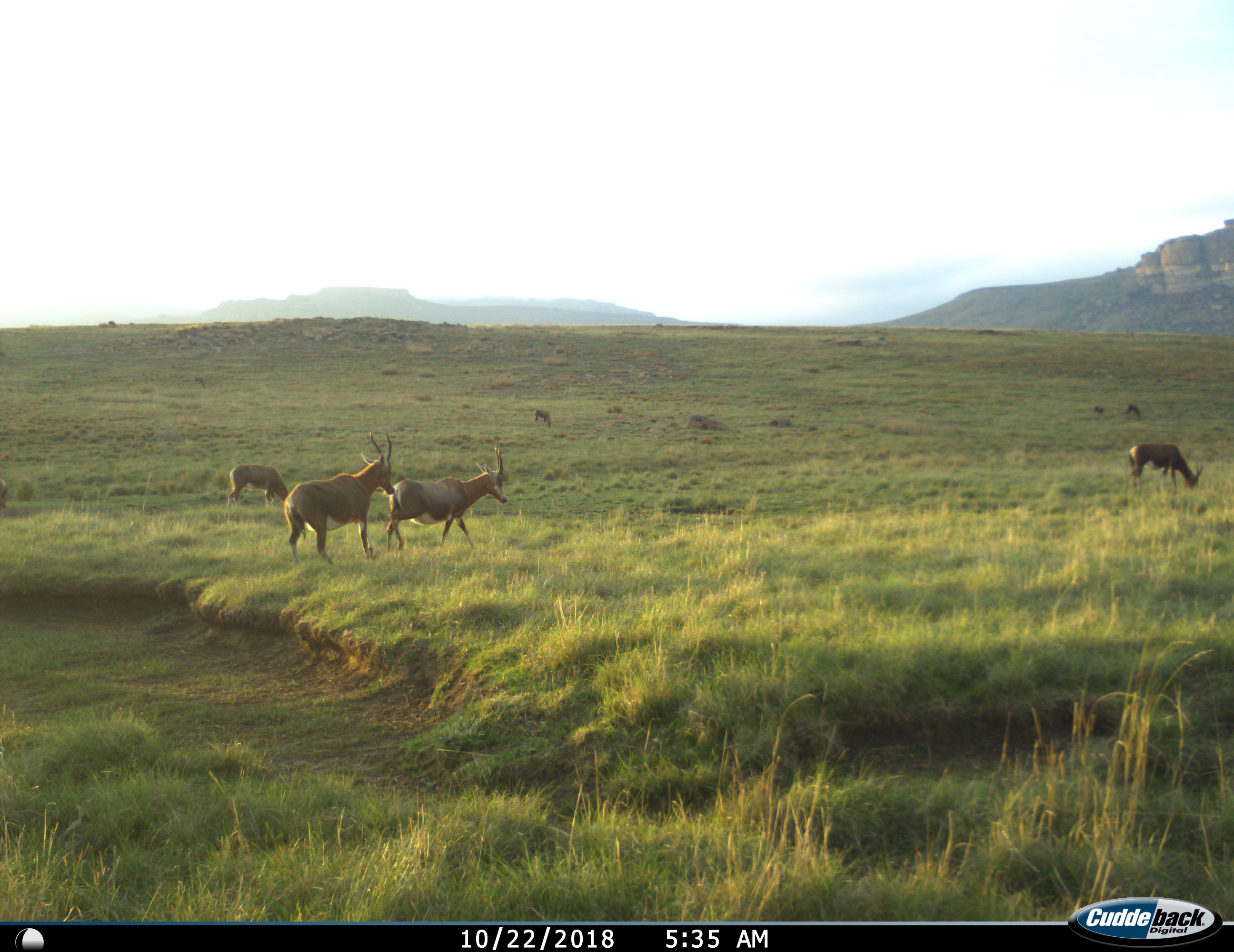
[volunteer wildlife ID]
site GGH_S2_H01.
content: unidentified animal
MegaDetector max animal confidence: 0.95